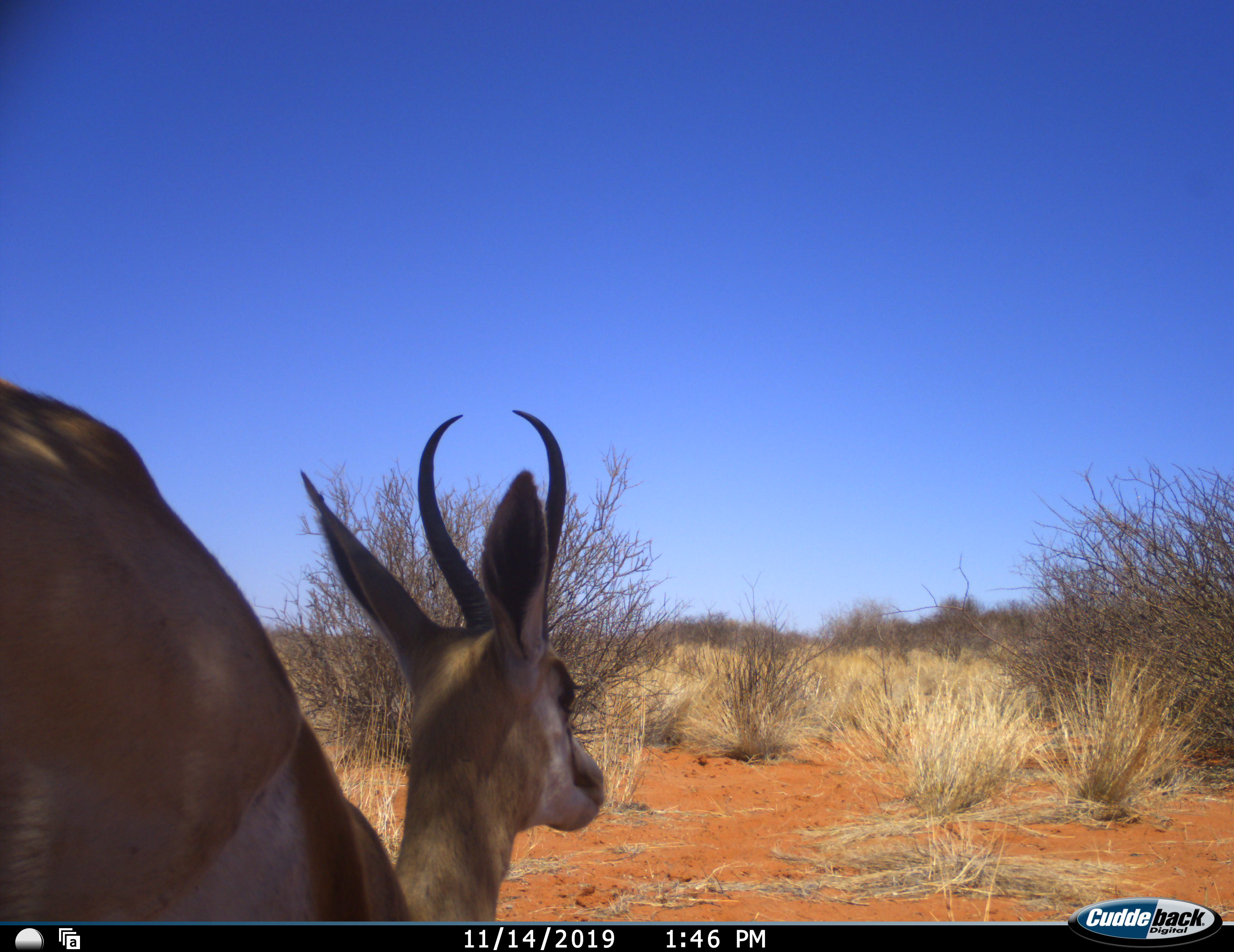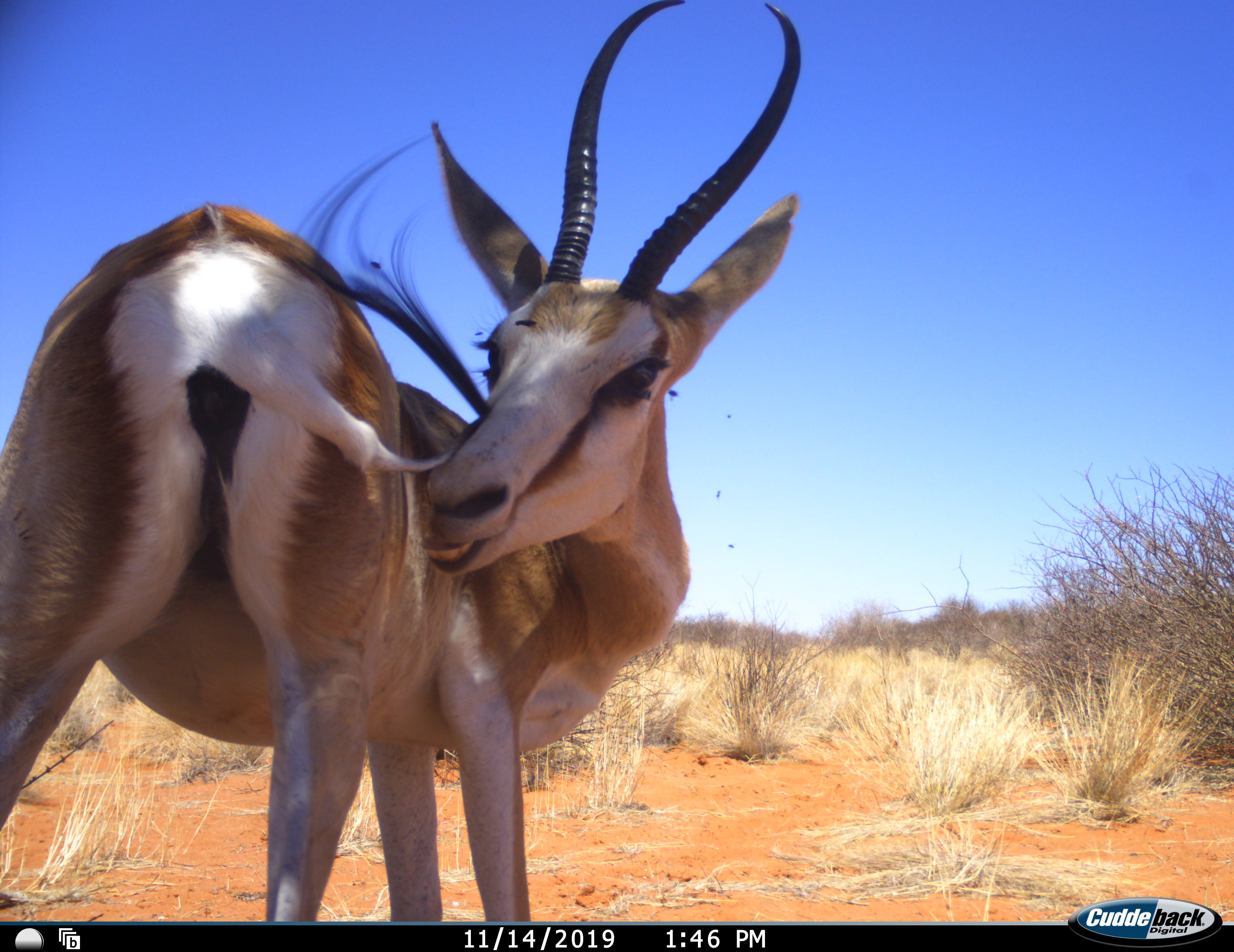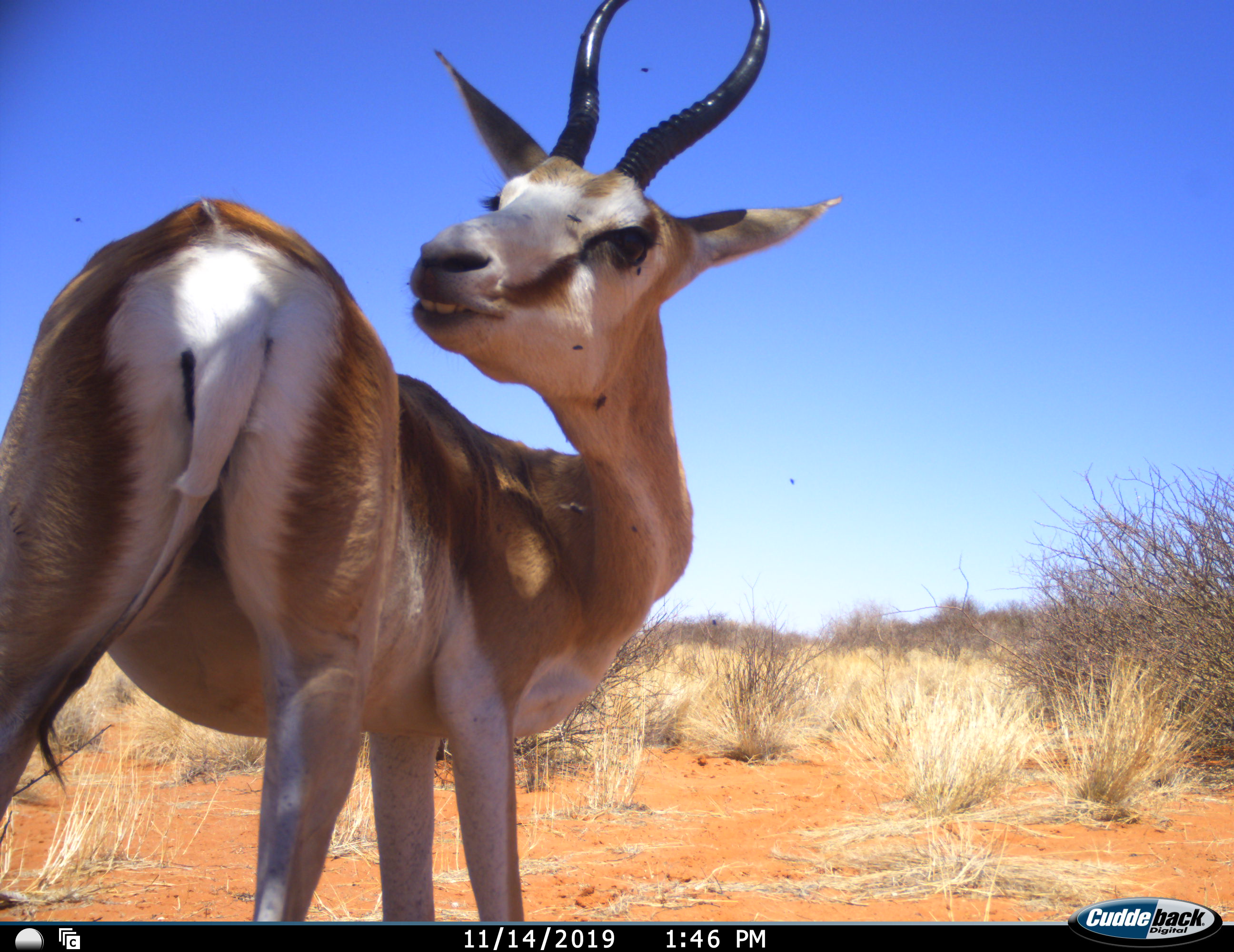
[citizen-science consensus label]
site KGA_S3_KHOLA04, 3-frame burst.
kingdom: Animalia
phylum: Chordata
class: Mammalia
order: Artiodactyla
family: Bovidae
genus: Antidorcas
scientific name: Antidorcas marsupialis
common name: springbok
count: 1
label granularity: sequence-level